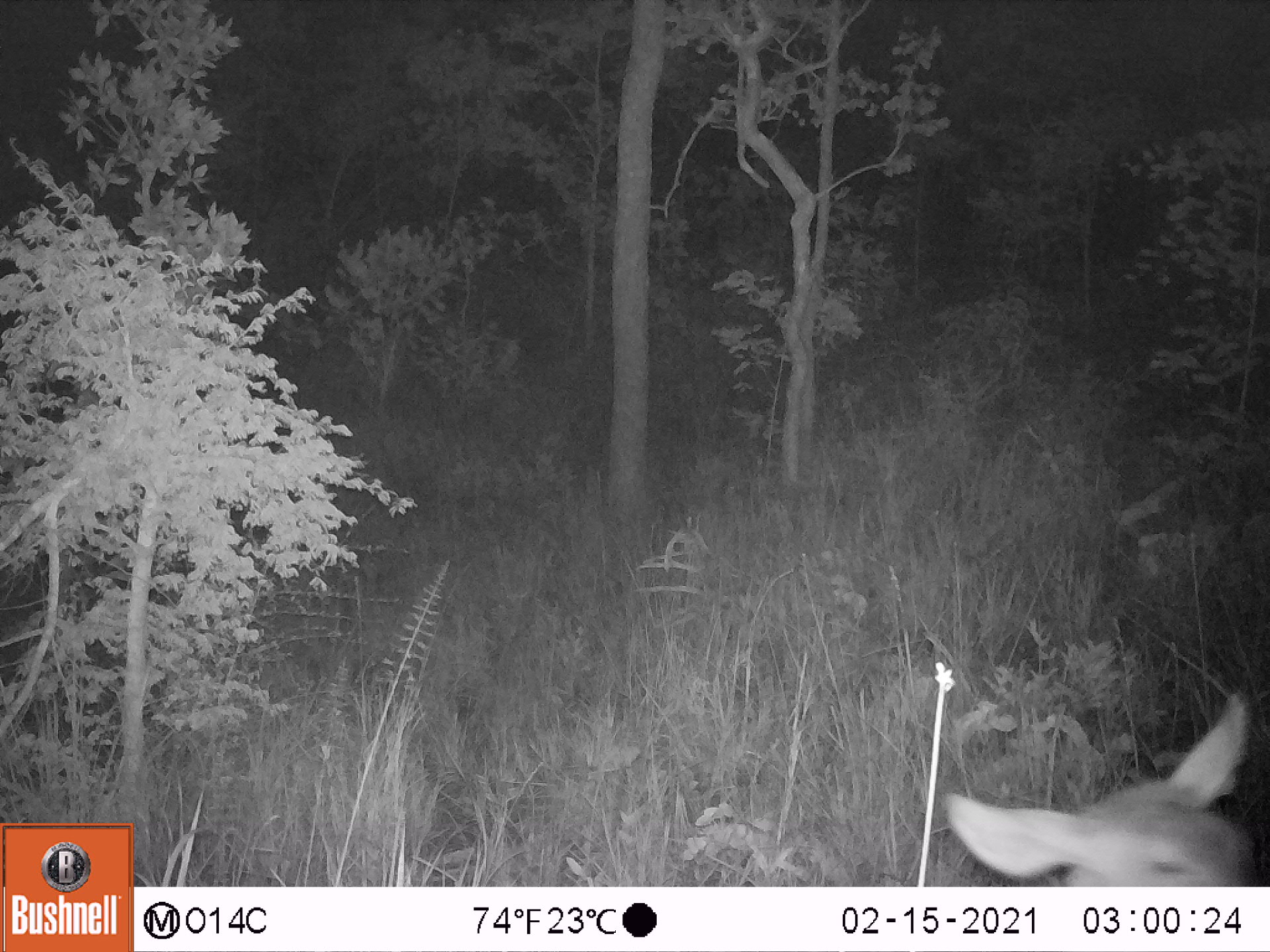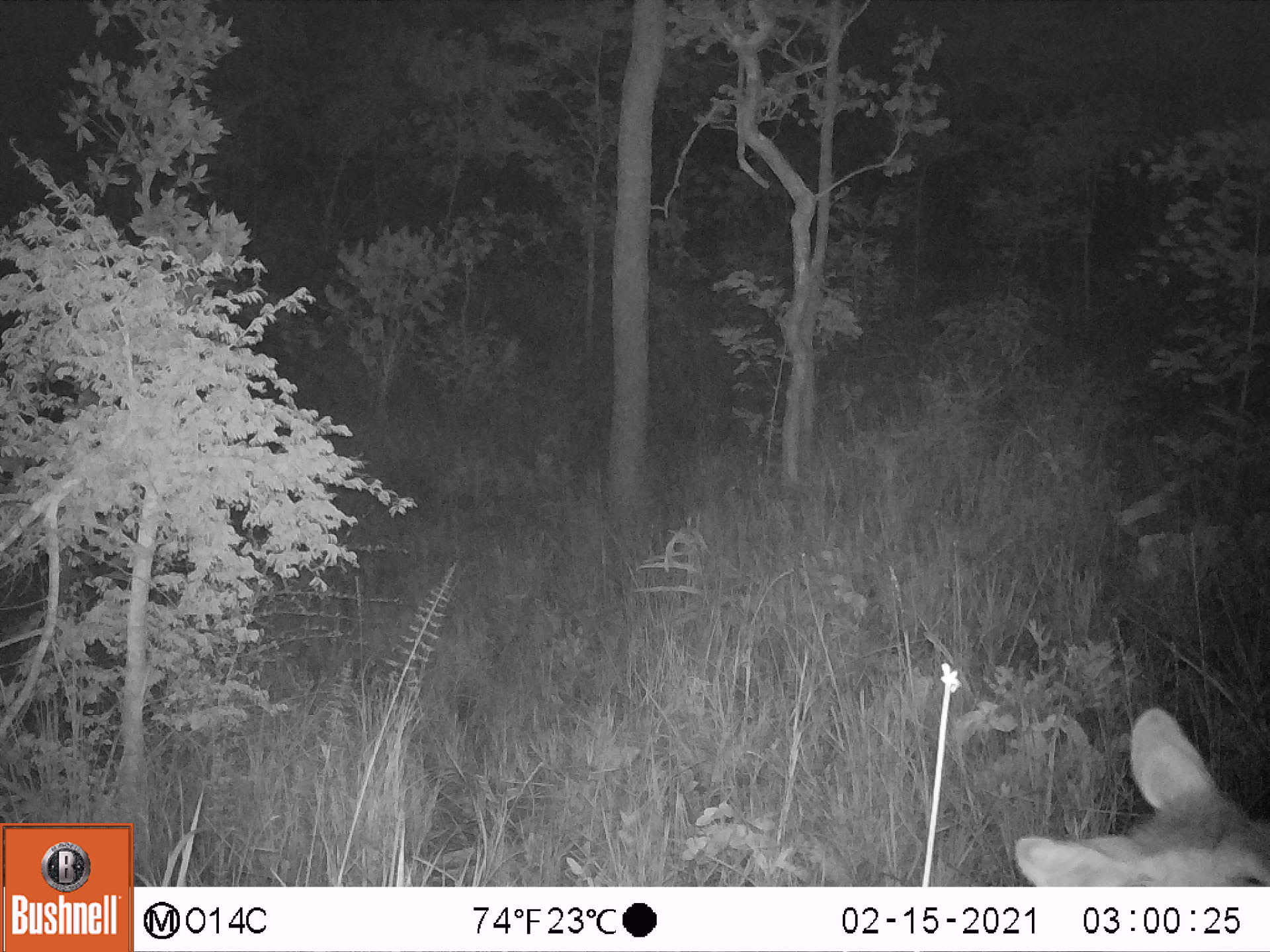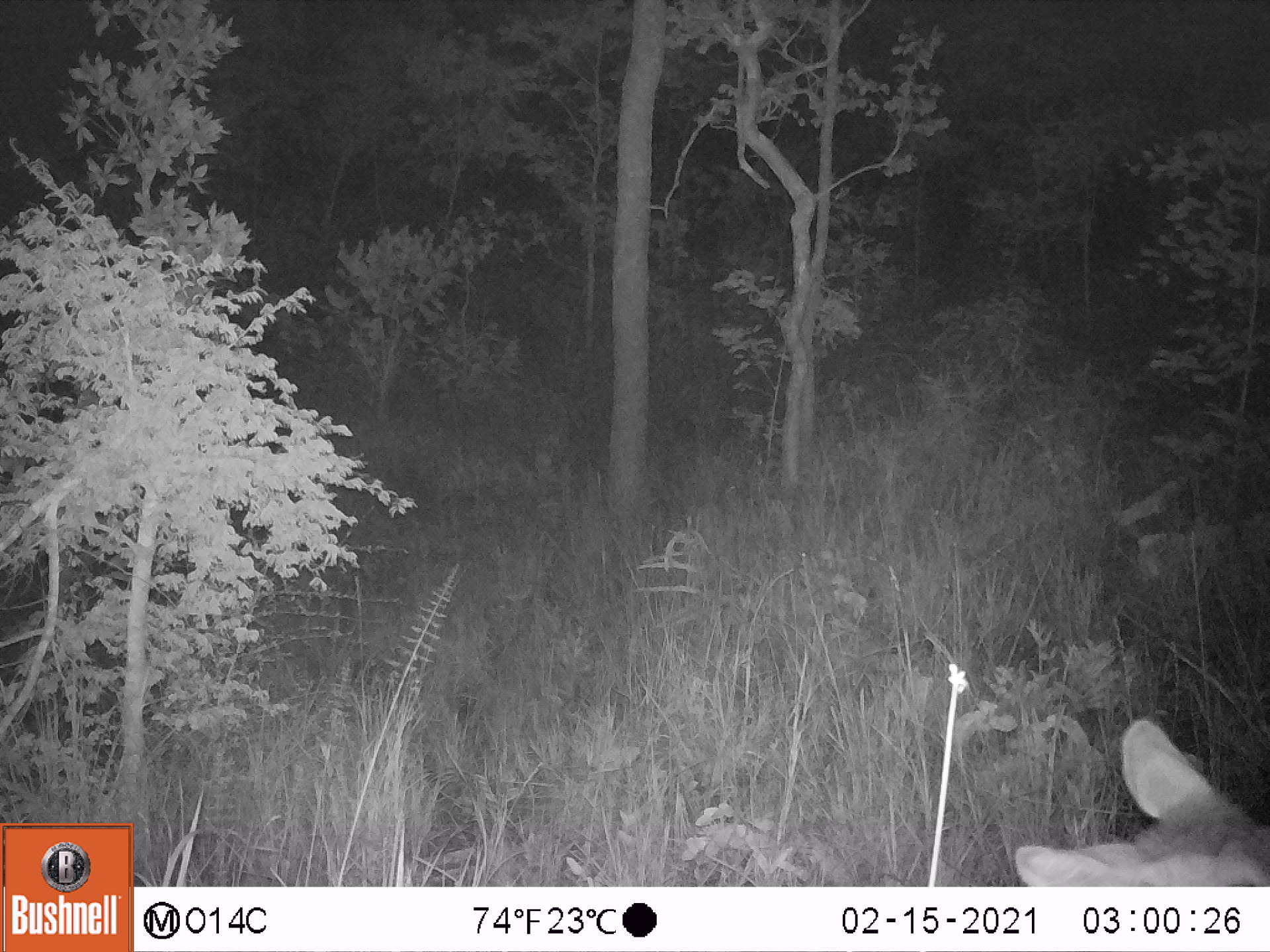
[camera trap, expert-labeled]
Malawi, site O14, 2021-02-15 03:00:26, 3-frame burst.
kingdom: Animalia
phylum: Chordata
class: Mammalia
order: Artiodactyla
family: Bovidae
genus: Kobus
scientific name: Kobus ellipsiprymnus ellipsiprymnus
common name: common waterbuck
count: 1